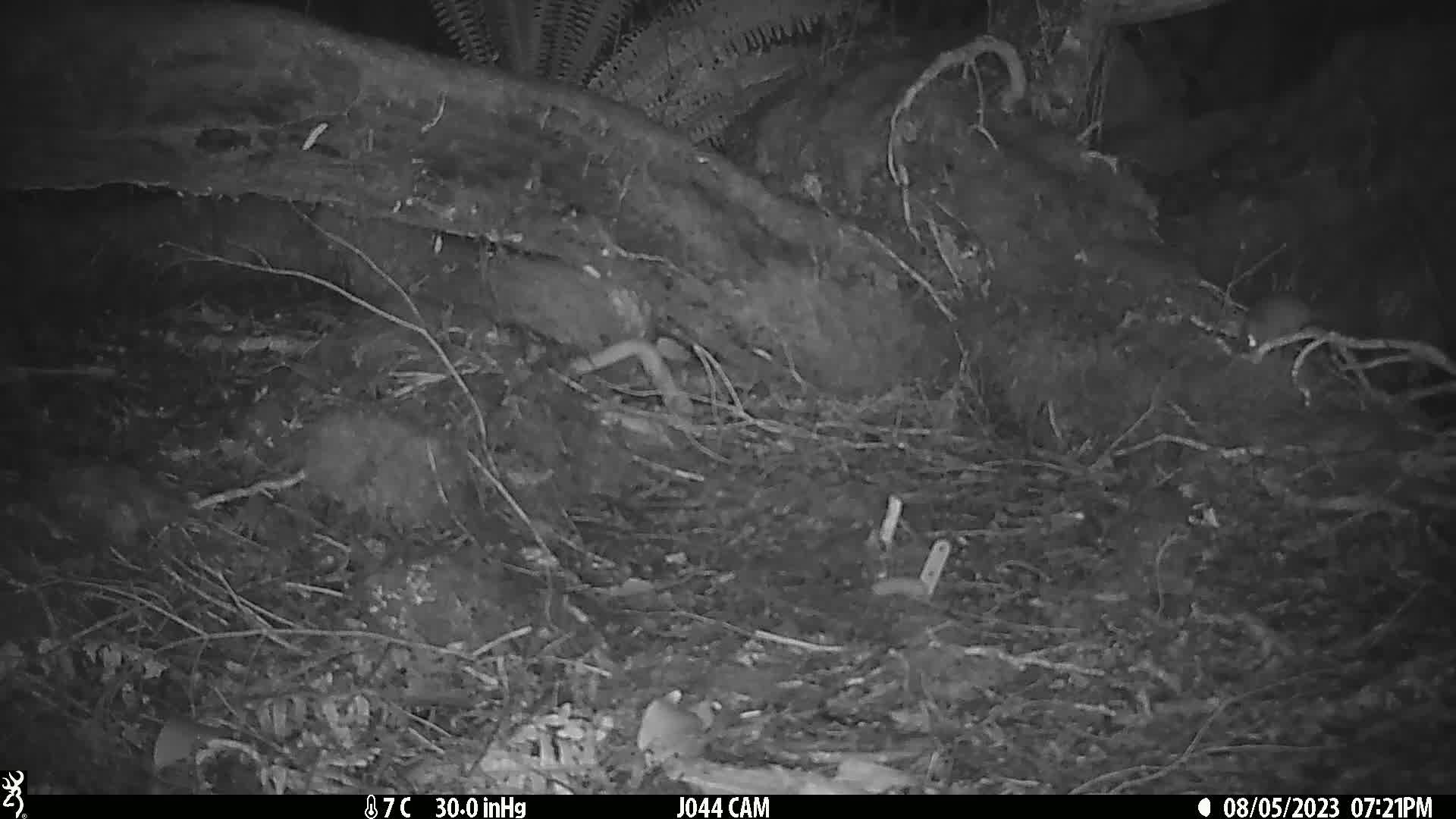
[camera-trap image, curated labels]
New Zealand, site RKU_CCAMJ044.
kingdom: Animalia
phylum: Chordata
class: Mammalia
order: Rodentia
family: Muridae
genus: Rattus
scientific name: Rattus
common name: rat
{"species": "rat (Rattus)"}